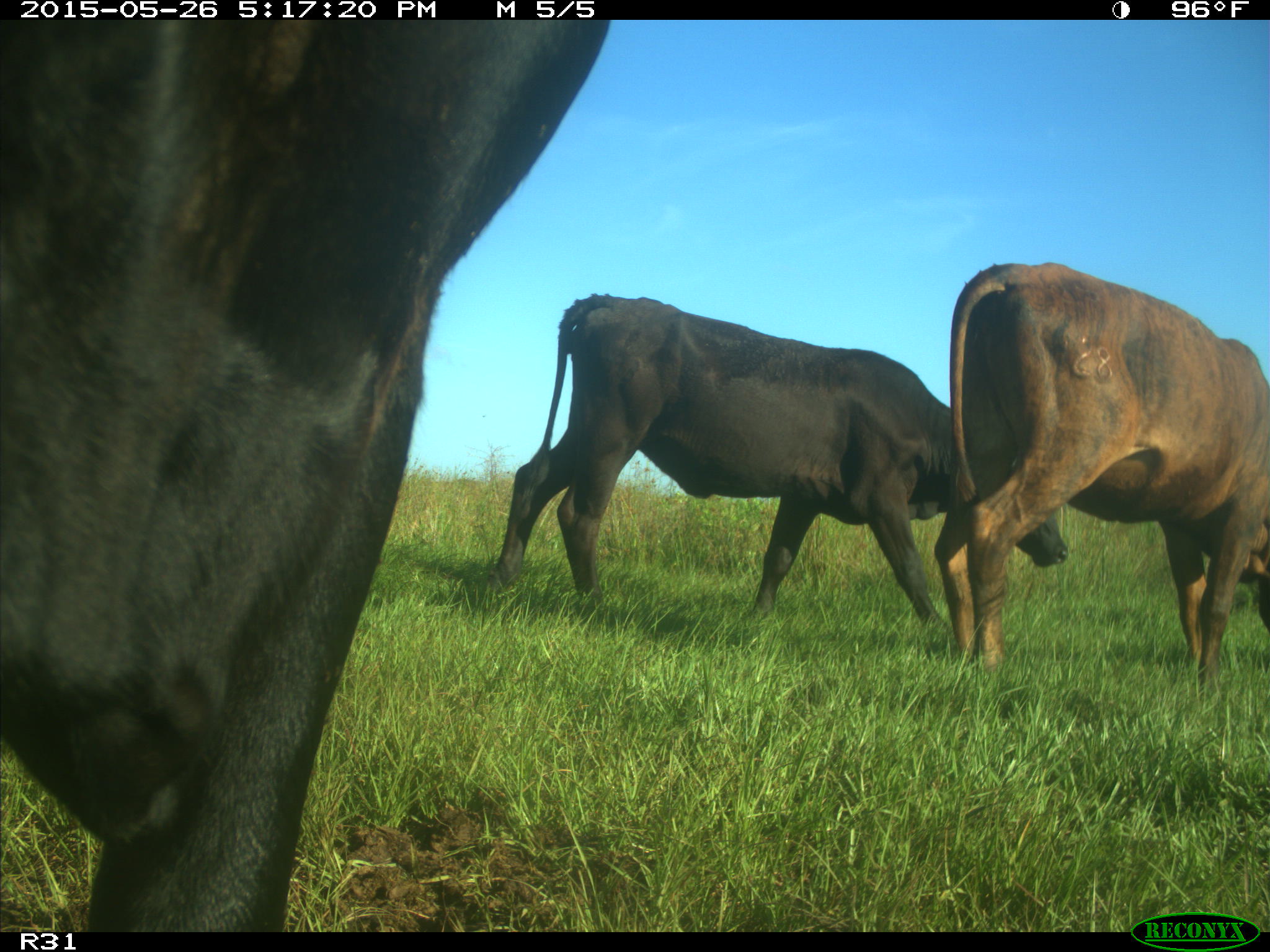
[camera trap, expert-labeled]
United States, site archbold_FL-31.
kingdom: Animalia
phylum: Chordata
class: Mammalia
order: Artiodactyla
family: Bovidae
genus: Bos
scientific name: Bos taurus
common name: domestic cow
Bos taurus (domestic cow).